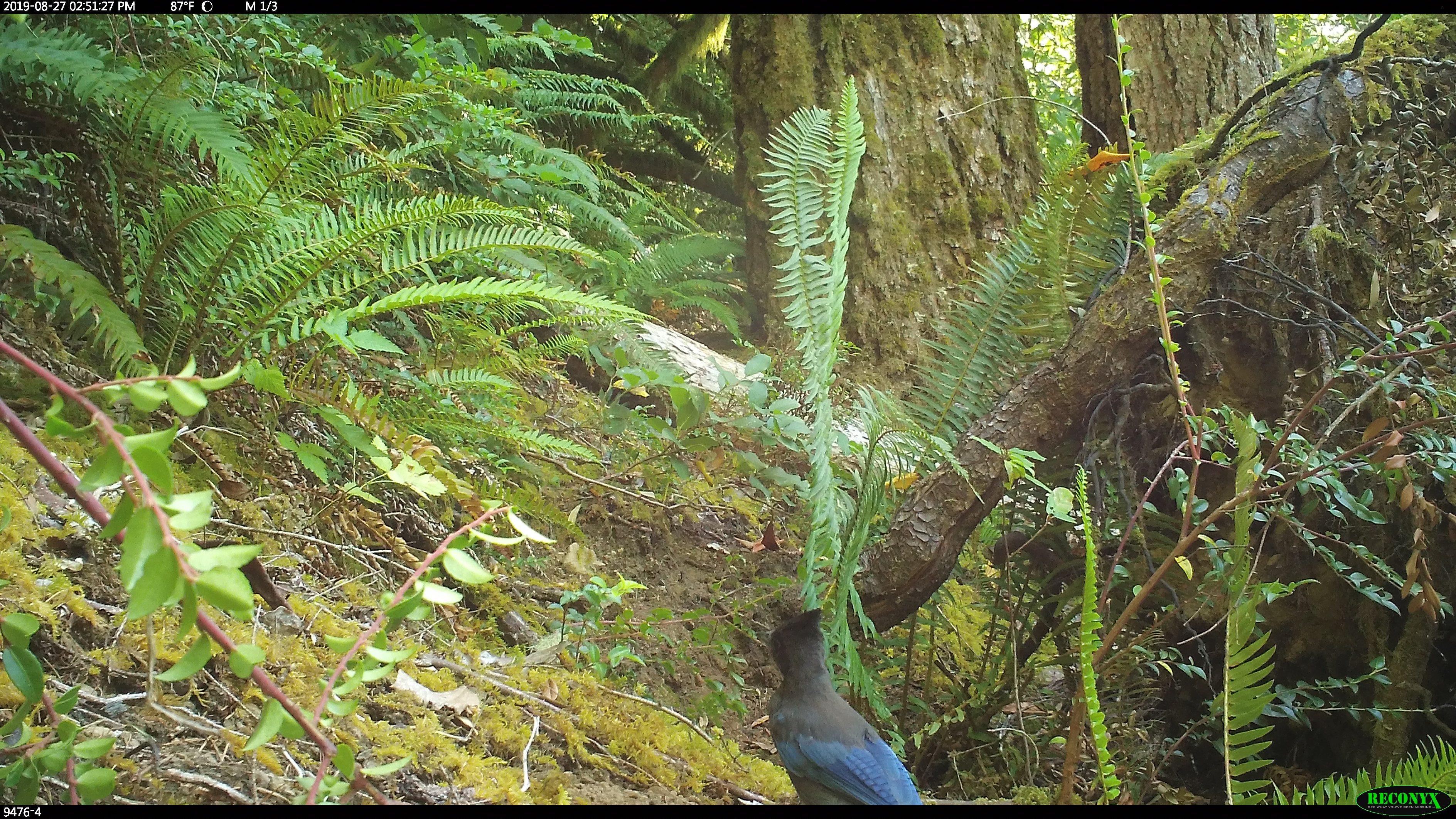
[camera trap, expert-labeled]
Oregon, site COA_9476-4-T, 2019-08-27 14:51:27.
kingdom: Animalia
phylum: Chordata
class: Aves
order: Passeriformes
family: Corvidae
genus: Cyanocitta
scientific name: Cyanocitta stelleri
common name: steller's jay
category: stellers jay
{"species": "stellers jay (steller's jay) (Cyanocitta stelleri)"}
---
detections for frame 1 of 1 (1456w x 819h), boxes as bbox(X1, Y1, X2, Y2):
stellers jay: bbox(757, 610, 923, 802)